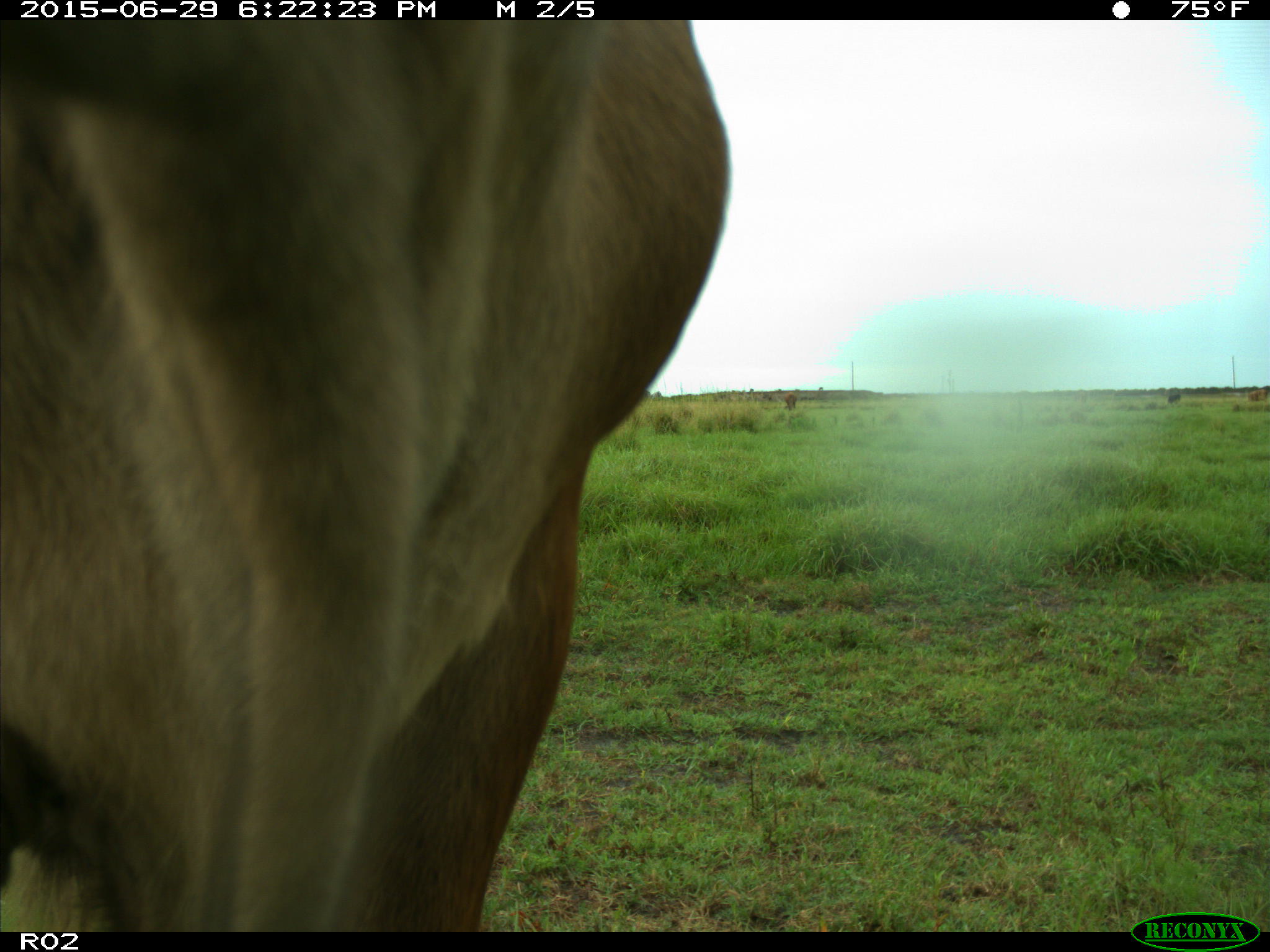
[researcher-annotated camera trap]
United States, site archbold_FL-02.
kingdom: Animalia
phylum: Chordata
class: Mammalia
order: Artiodactyla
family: Bovidae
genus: Bos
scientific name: Bos taurus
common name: domestic cow